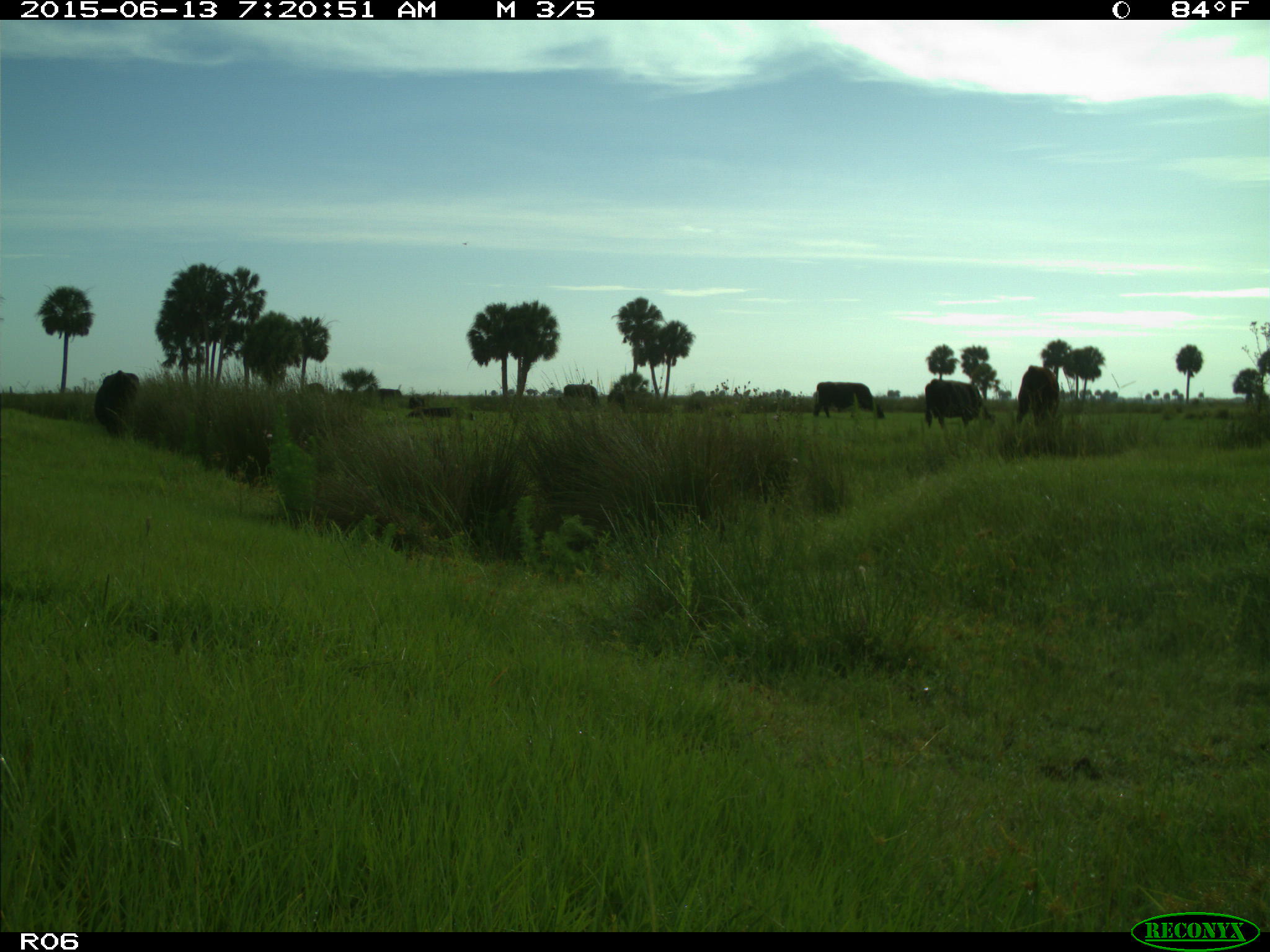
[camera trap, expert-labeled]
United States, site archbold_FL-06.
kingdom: Animalia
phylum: Chordata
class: Mammalia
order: Artiodactyla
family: Bovidae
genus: Bos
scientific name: Bos taurus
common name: domestic cow